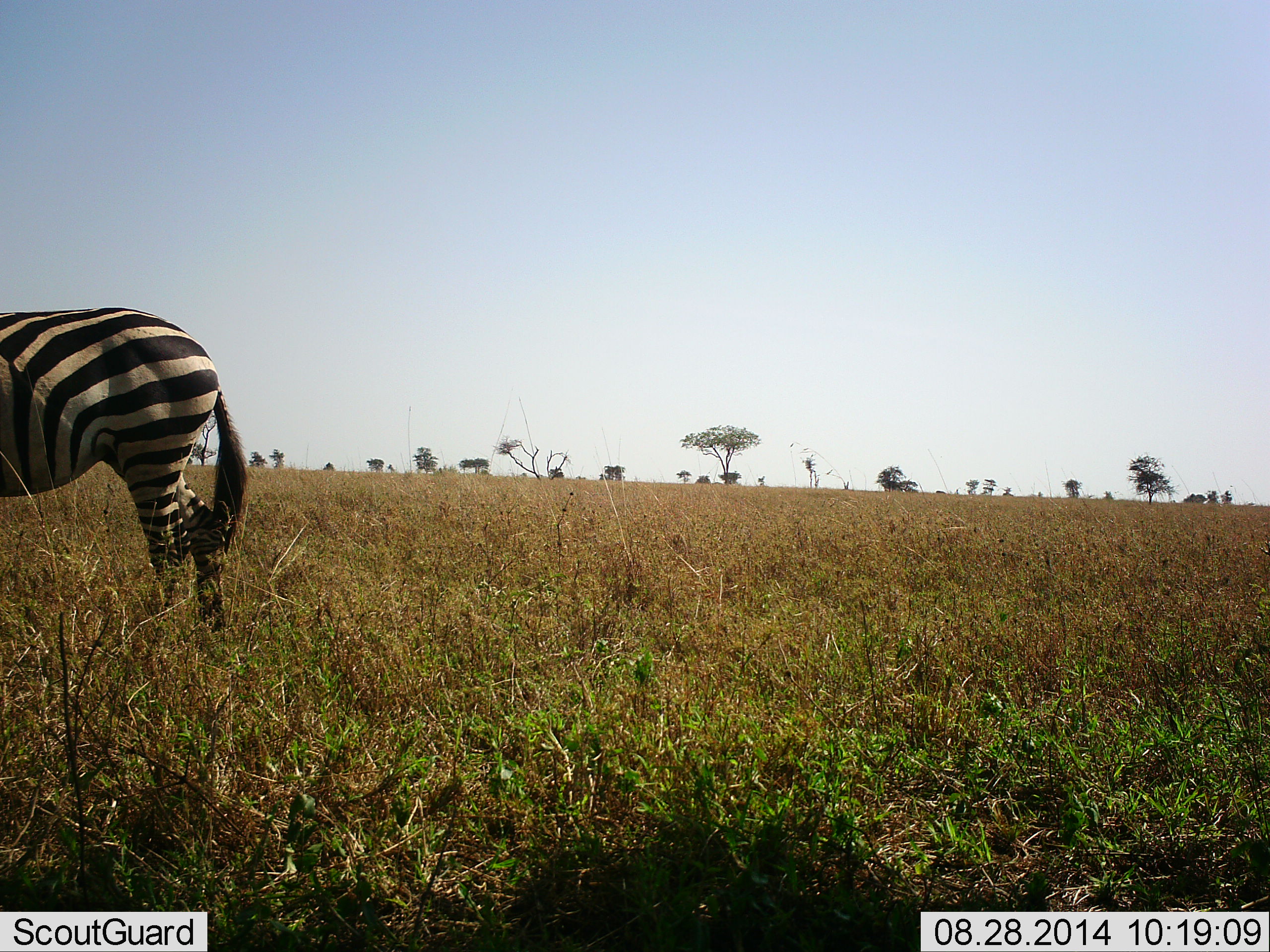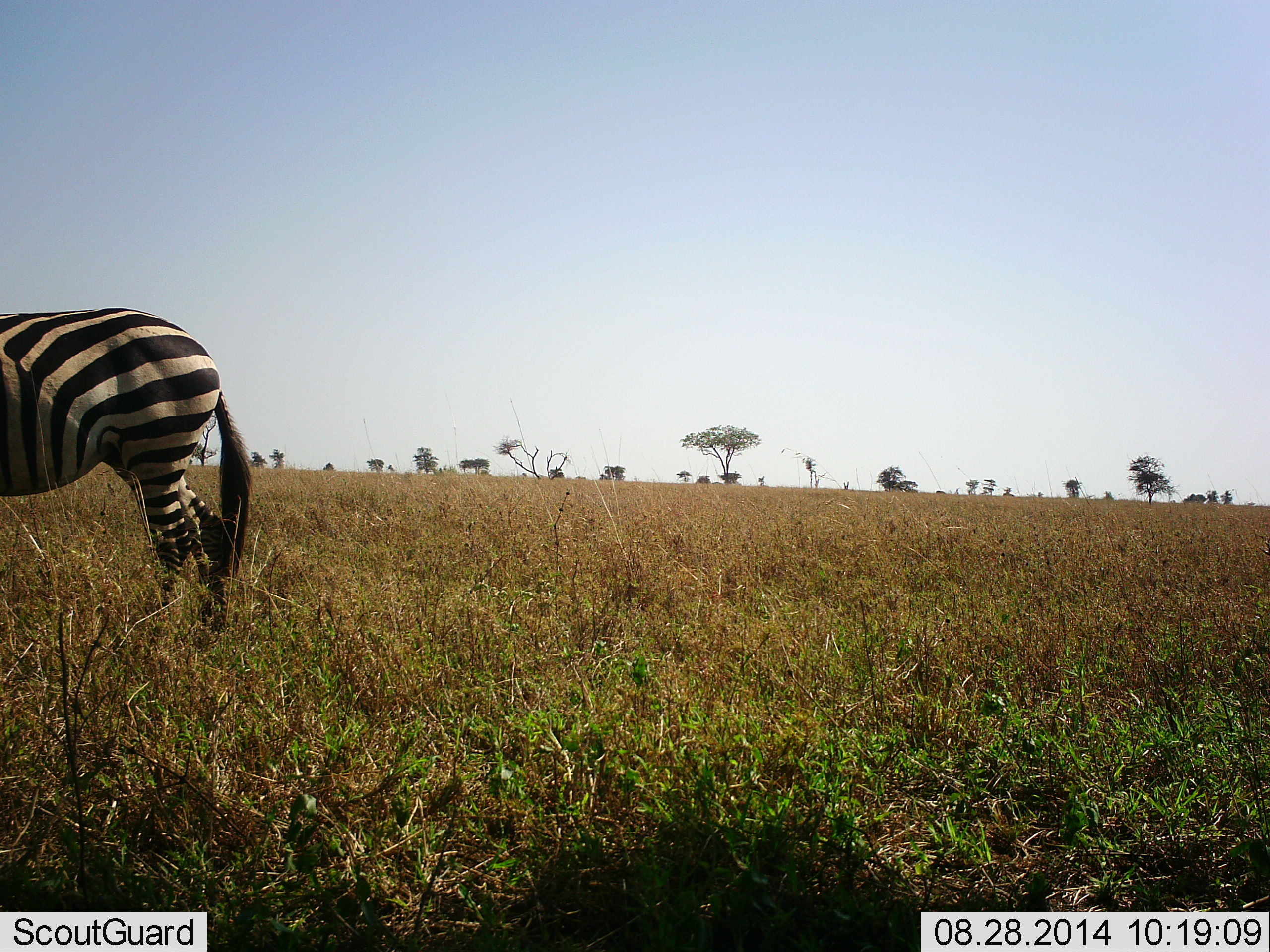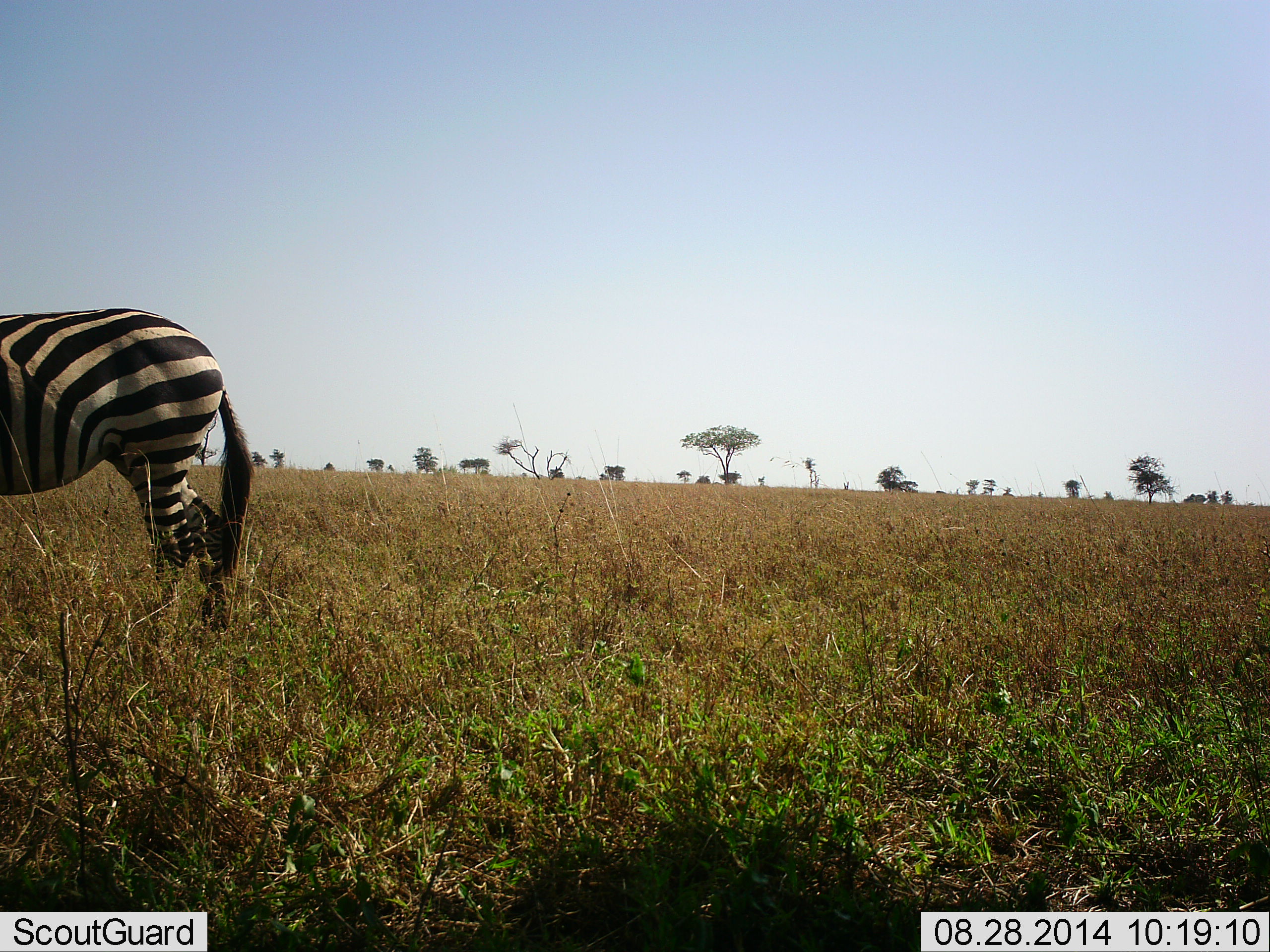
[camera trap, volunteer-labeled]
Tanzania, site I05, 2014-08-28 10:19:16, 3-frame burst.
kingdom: Animalia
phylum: Chordata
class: Mammalia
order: Perissodactyla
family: Equidae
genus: Equus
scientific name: Equus quagga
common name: plains zebra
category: zebra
Zebra (plains zebra) (Equus quagga), count 1. Behavior (volunteer vote fractions): standing 70%, resting 0%, moving 10%, interacting 0%. Young present (vote fraction): 0%. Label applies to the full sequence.